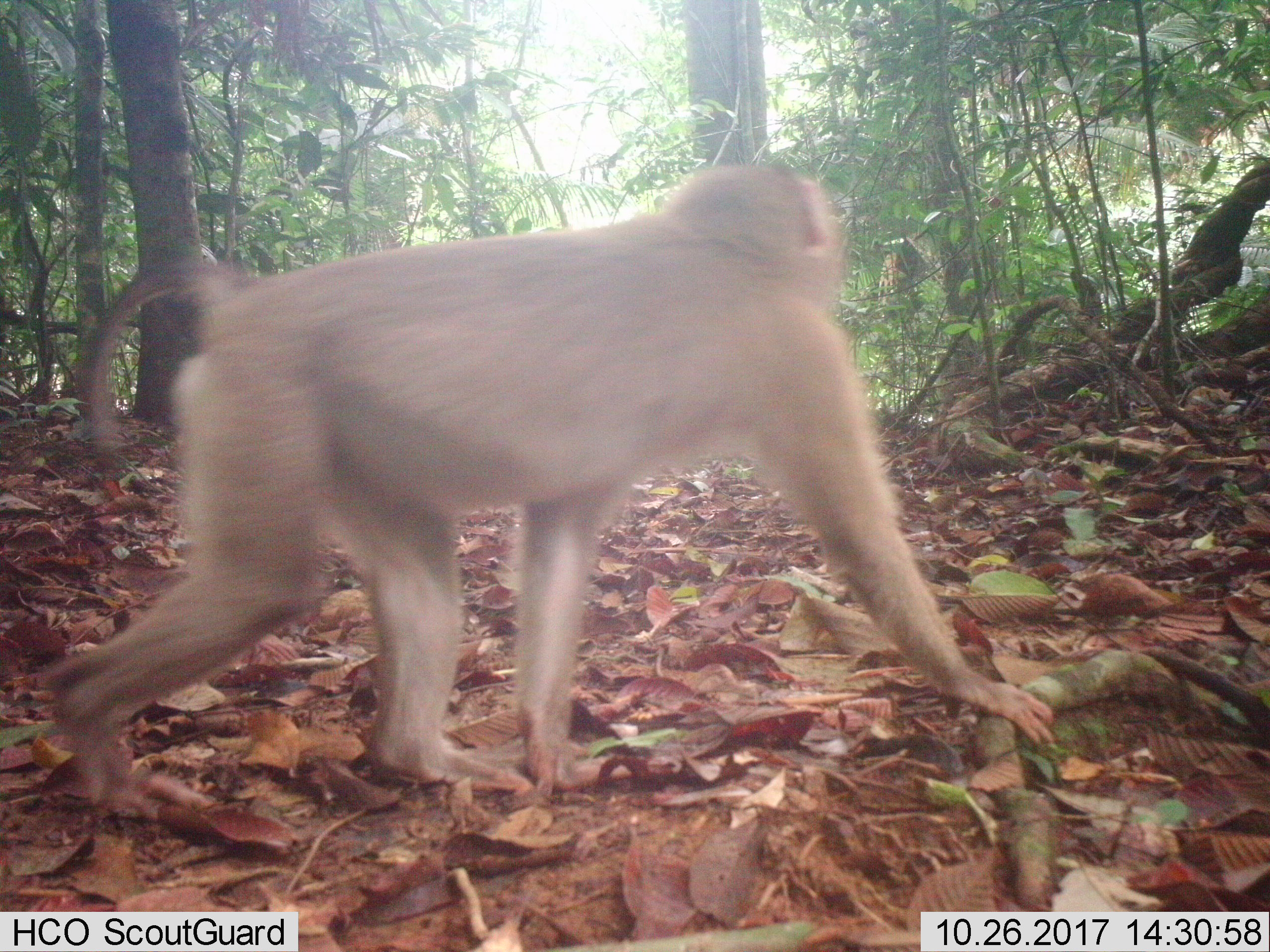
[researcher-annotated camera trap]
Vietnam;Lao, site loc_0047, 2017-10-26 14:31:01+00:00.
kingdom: Animalia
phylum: Chordata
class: Mammalia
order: Primates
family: Cercopithecidae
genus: Macaca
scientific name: Macaca nemestrina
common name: pig-tailed macaque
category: pig tailed macaque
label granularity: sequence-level